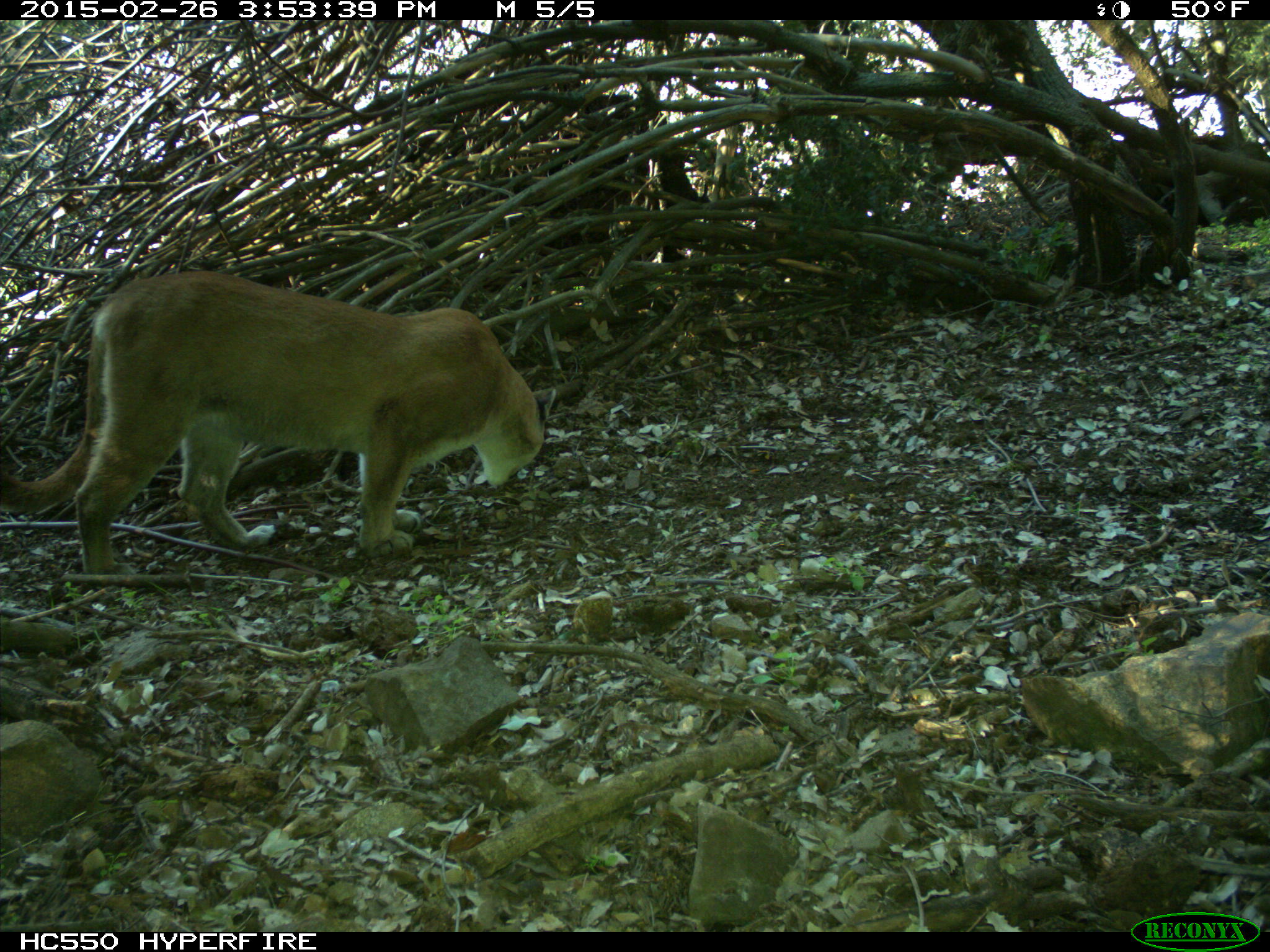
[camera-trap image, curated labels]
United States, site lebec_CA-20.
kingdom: Animalia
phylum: Chordata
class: Mammalia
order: Carnivora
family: Felidae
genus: Puma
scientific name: Puma concolor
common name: mountain lion